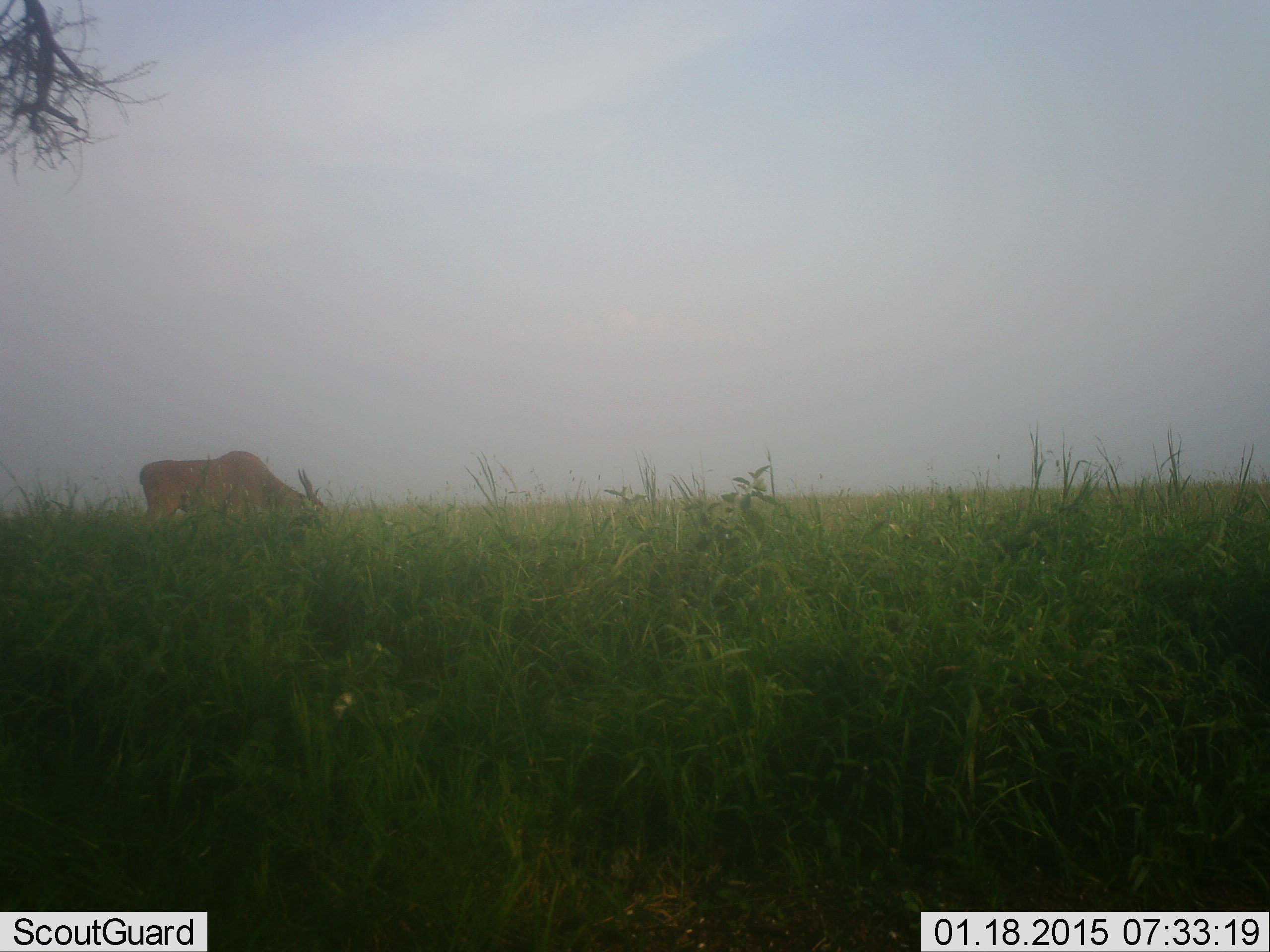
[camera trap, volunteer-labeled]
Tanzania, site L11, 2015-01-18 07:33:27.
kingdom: Animalia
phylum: Chordata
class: Mammalia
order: Artiodactyla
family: Bovidae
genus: Tragelaphus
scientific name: Tragelaphus oryx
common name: eland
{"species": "eland (Tragelaphus oryx)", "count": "1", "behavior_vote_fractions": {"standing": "10%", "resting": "0%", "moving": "0%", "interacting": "0%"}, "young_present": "0%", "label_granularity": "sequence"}